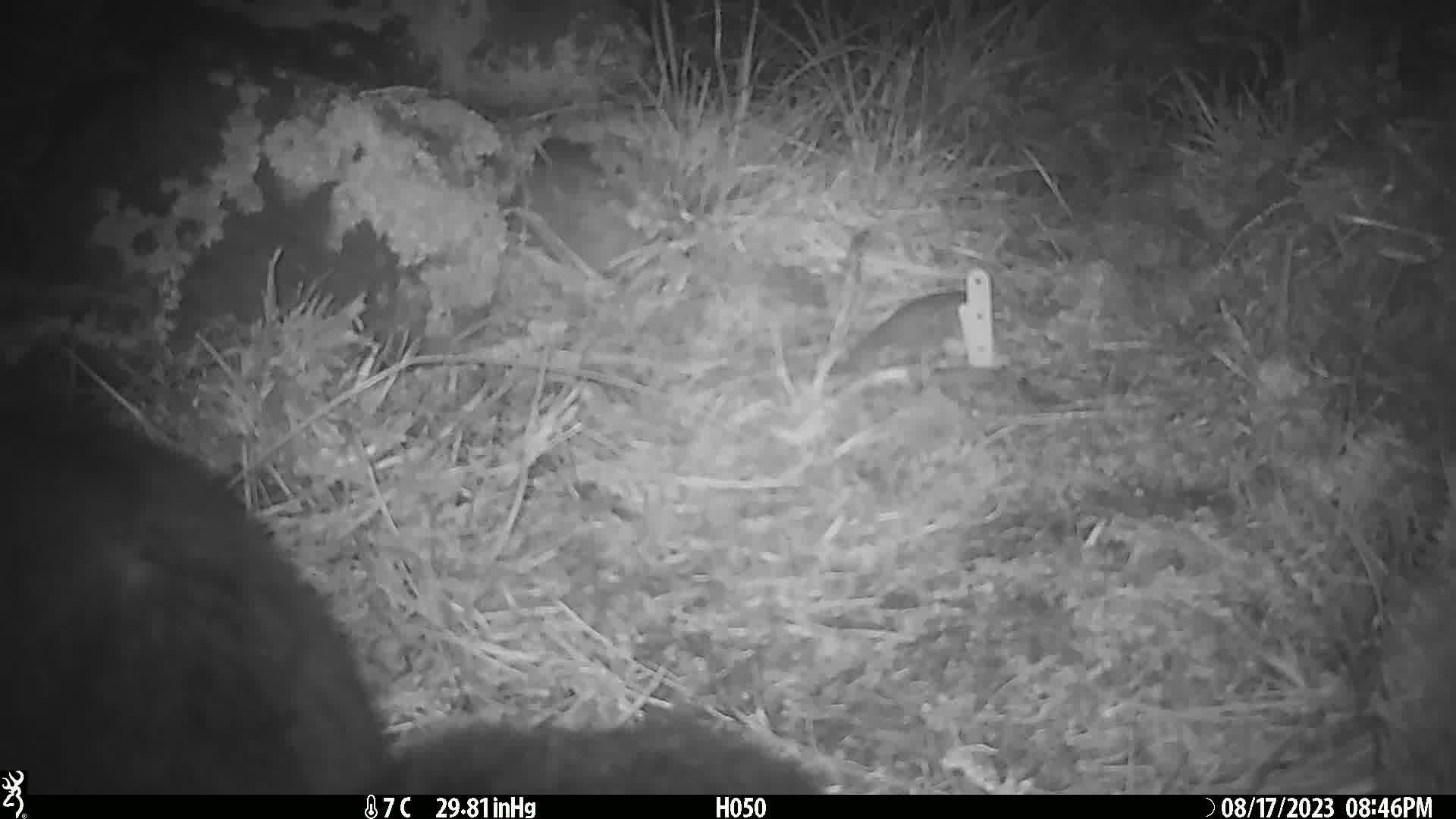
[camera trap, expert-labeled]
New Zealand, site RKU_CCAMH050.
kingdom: Animalia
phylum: Chordata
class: Mammalia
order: Diprotodontia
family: Phalangeridae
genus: Trichosurus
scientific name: Trichosurus vulpecula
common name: common brushtail possum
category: possum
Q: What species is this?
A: Possum (common brushtail possum) (Trichosurus vulpecula).